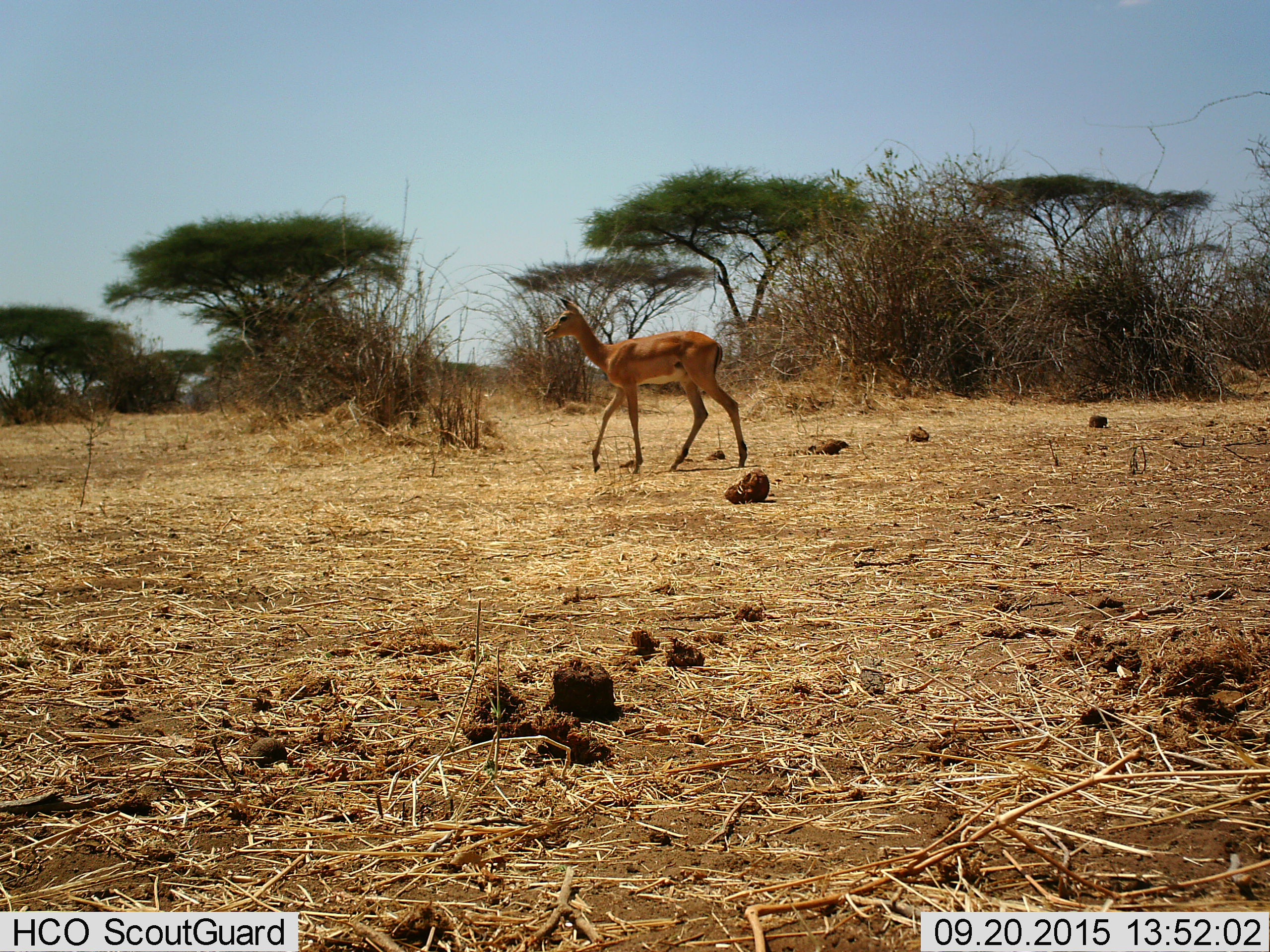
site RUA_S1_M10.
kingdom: Animalia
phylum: Chordata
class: Mammalia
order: Artiodactyla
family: Bovidae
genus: Aepyceros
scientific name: Aepyceros melampus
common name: impala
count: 1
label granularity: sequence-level